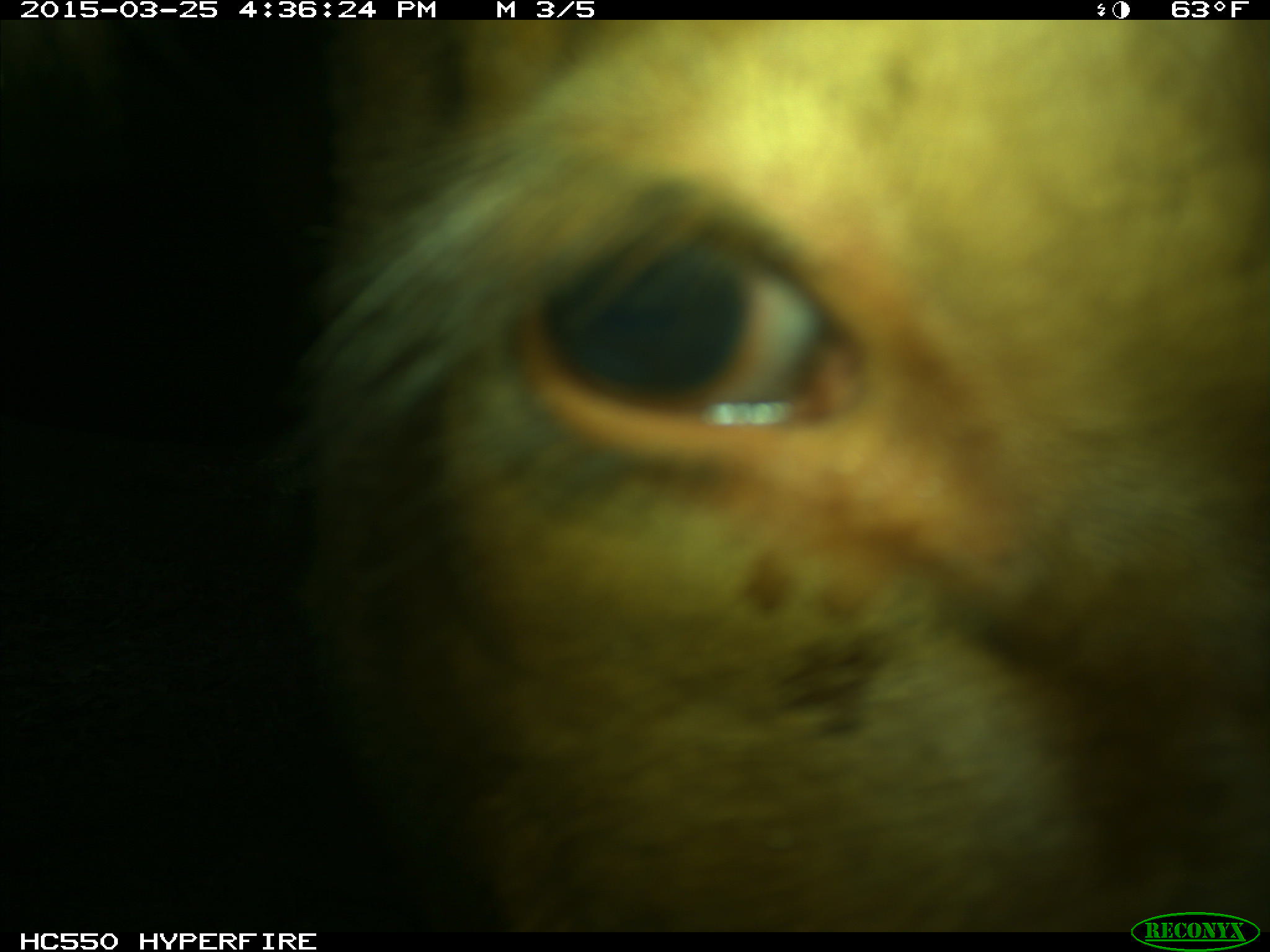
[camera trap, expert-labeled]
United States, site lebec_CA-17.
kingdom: Animalia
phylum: Chordata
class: Mammalia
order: Artiodactyla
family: Bovidae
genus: Bos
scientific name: Bos taurus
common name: domestic cow